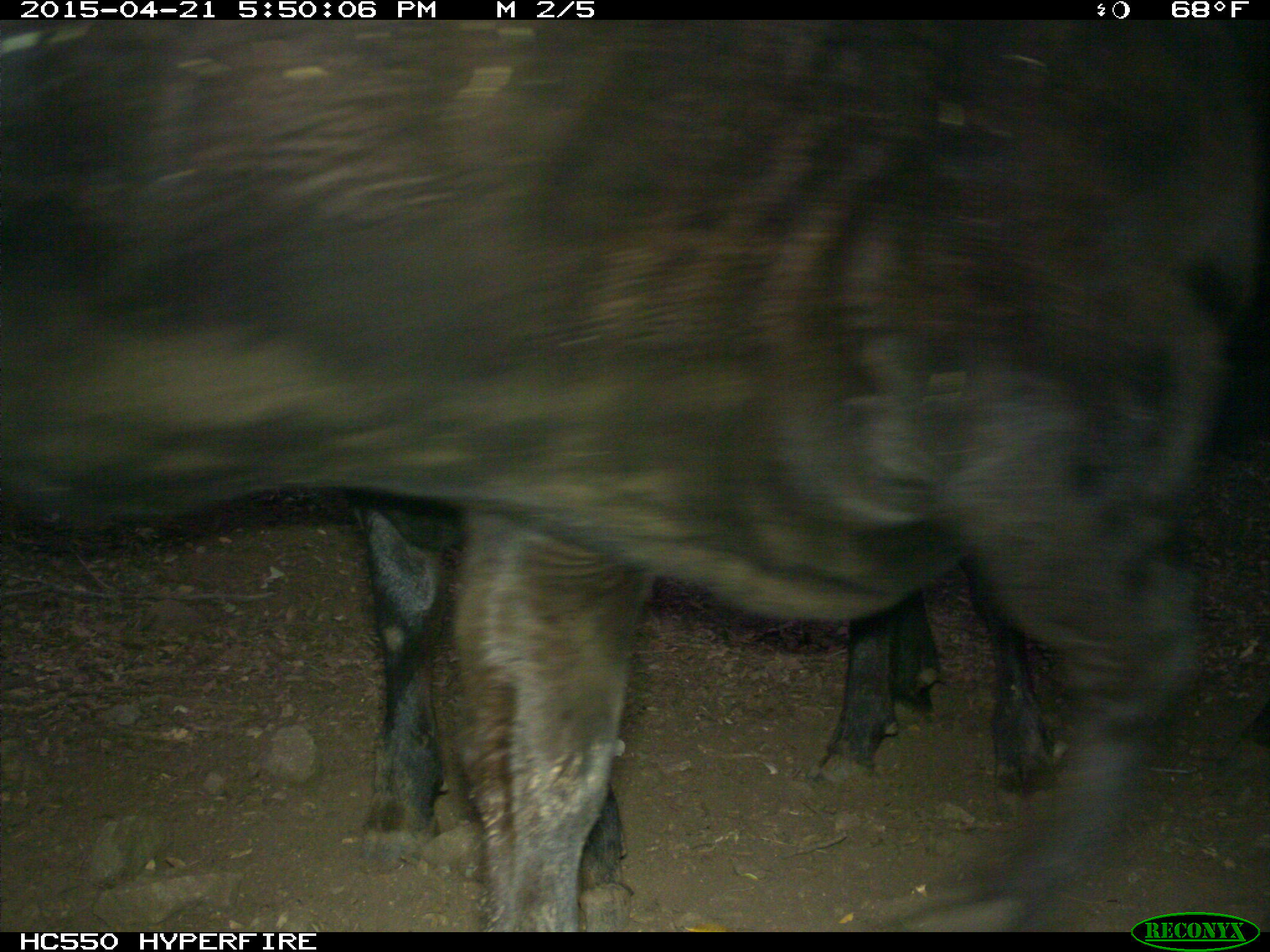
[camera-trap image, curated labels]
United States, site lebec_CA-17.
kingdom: Animalia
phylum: Chordata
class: Mammalia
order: Artiodactyla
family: Bovidae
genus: Bos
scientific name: Bos taurus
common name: domestic cow